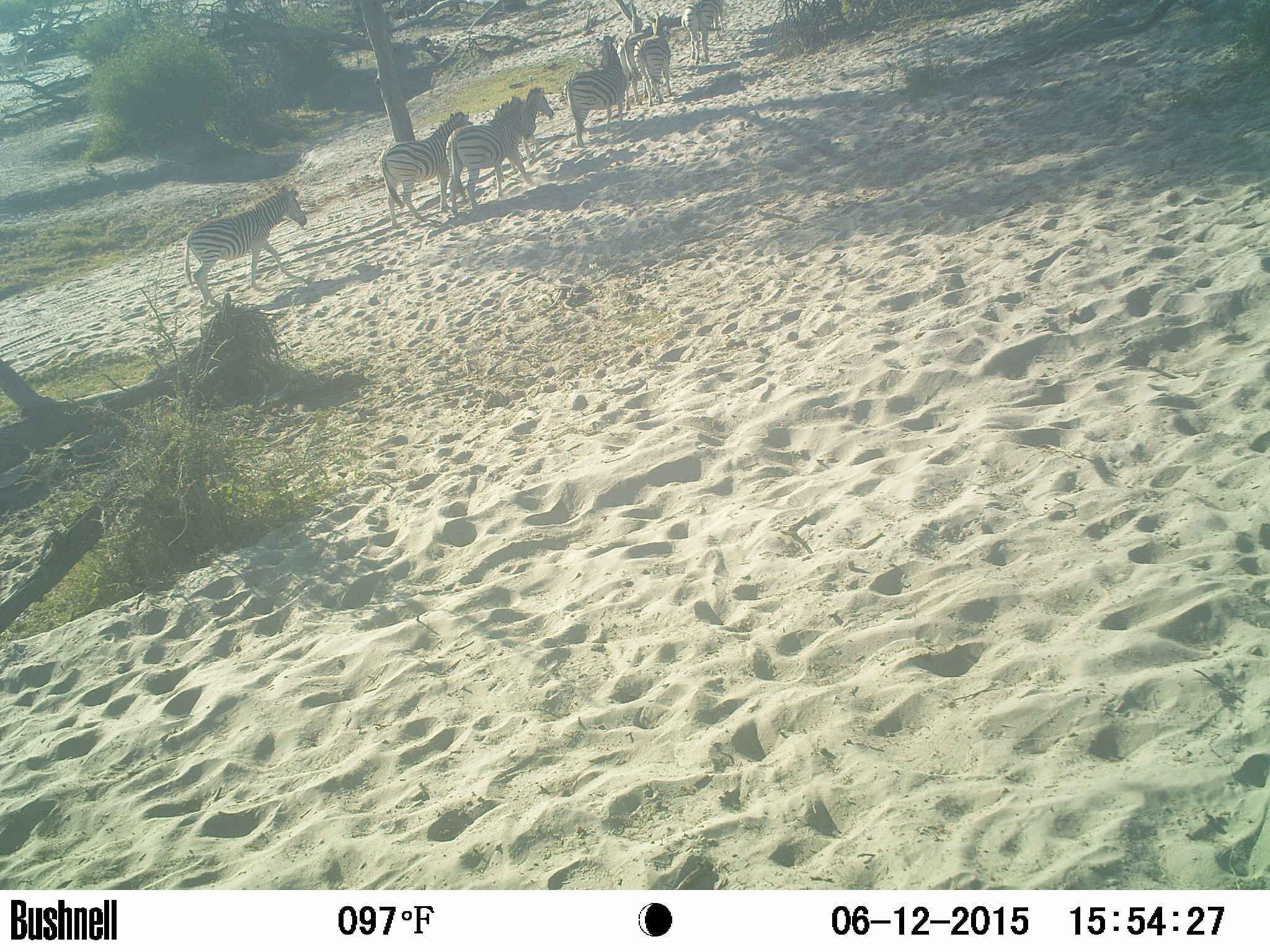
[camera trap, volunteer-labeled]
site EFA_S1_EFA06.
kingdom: Animalia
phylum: Chordata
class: Mammalia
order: Perissodactyla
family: Equidae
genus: Equus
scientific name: Equus quagga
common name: plains zebra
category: zebraplains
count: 7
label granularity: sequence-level